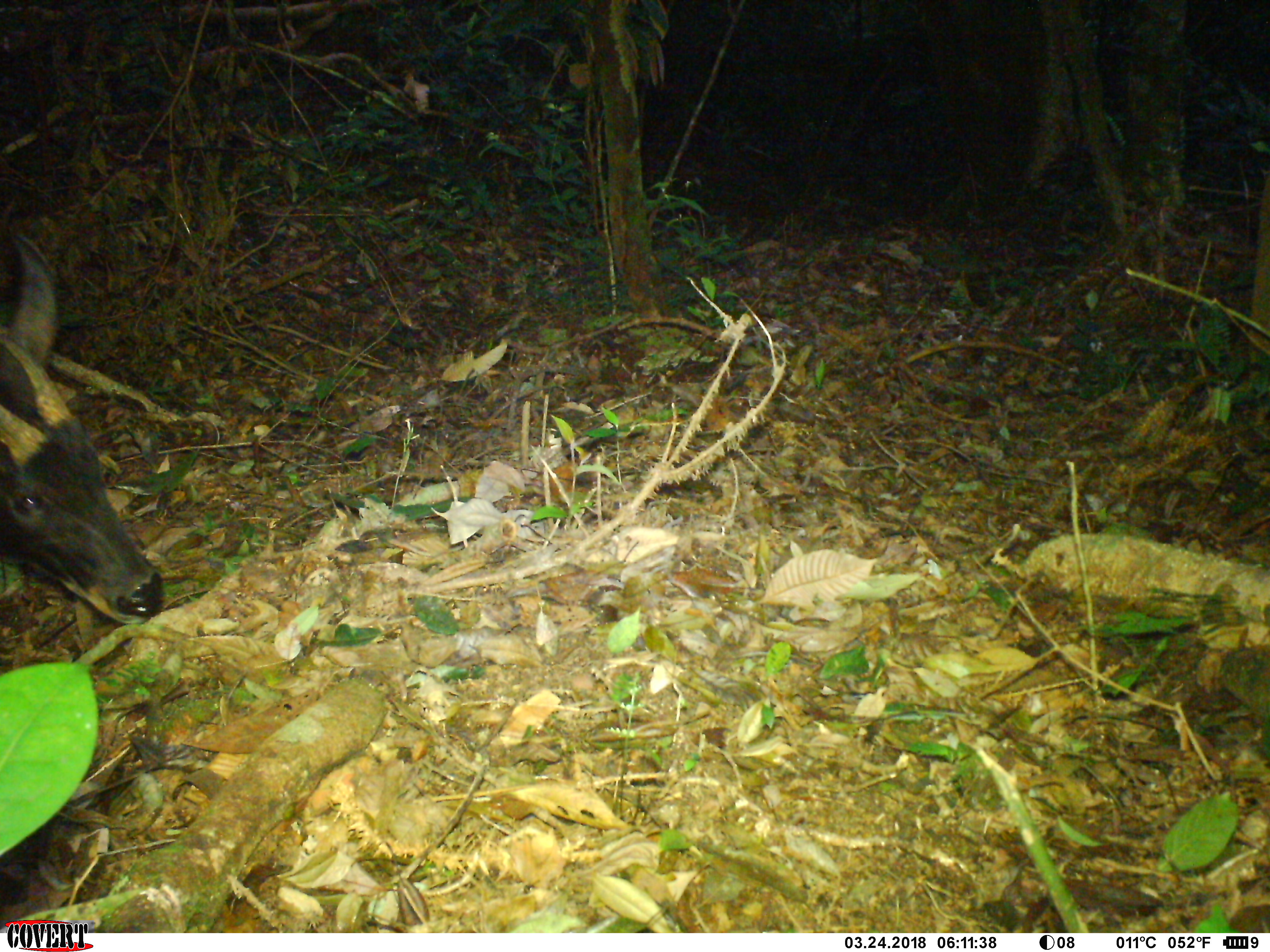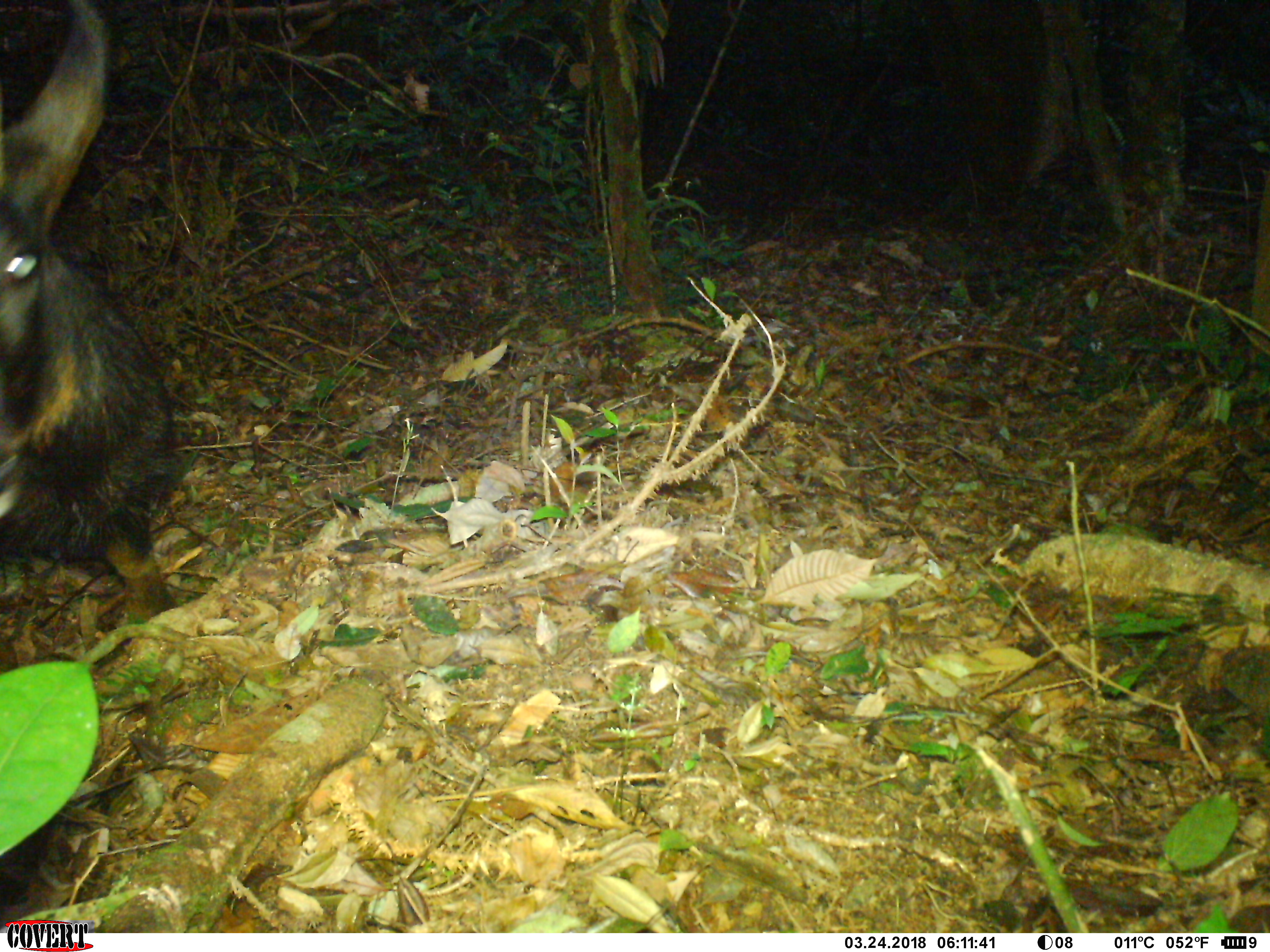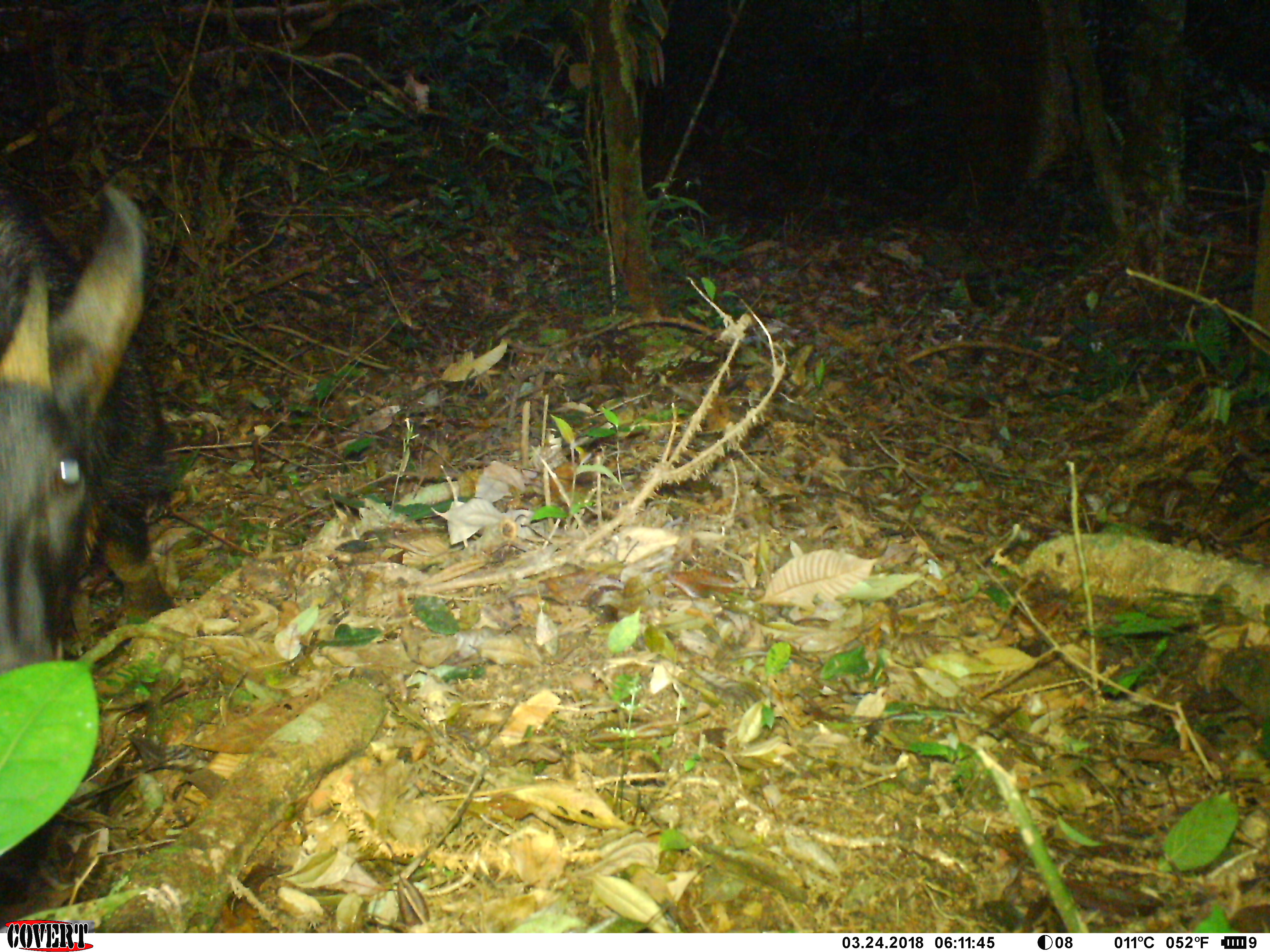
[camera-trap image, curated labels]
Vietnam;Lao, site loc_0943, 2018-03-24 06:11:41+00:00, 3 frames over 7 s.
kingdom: Animalia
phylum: Chordata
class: Mammalia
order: Artiodactyla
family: Bovidae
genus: Capricornis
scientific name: Capricornis sumatraensis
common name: chinese serow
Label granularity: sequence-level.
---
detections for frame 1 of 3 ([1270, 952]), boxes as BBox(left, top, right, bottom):
chinese serow: BBox(0, 222, 171, 628)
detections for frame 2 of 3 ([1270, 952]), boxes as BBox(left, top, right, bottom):
chinese serow: BBox(0, 0, 196, 610)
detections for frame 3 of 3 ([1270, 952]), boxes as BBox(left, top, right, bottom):
chinese serow: BBox(0, 183, 178, 677)